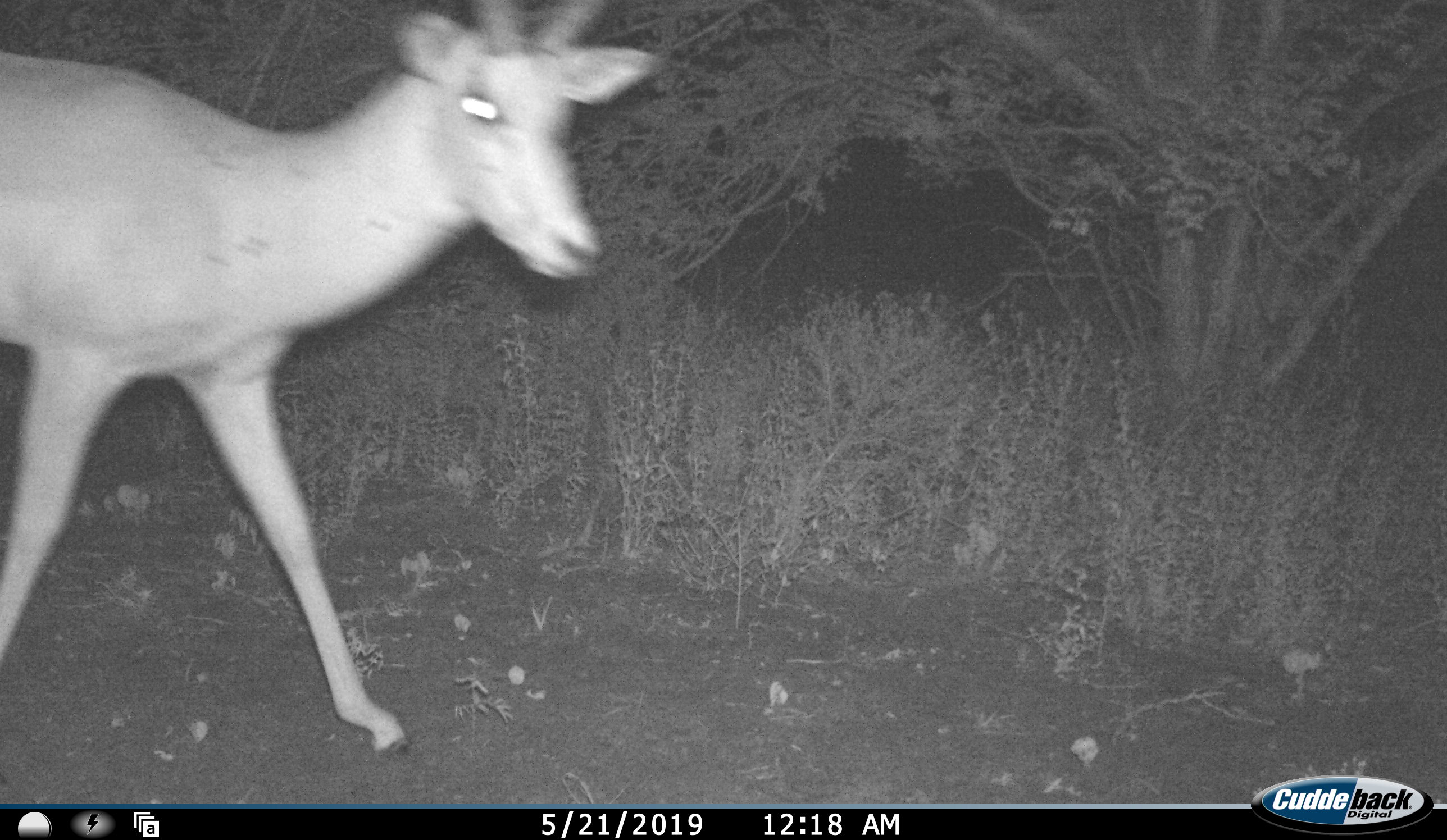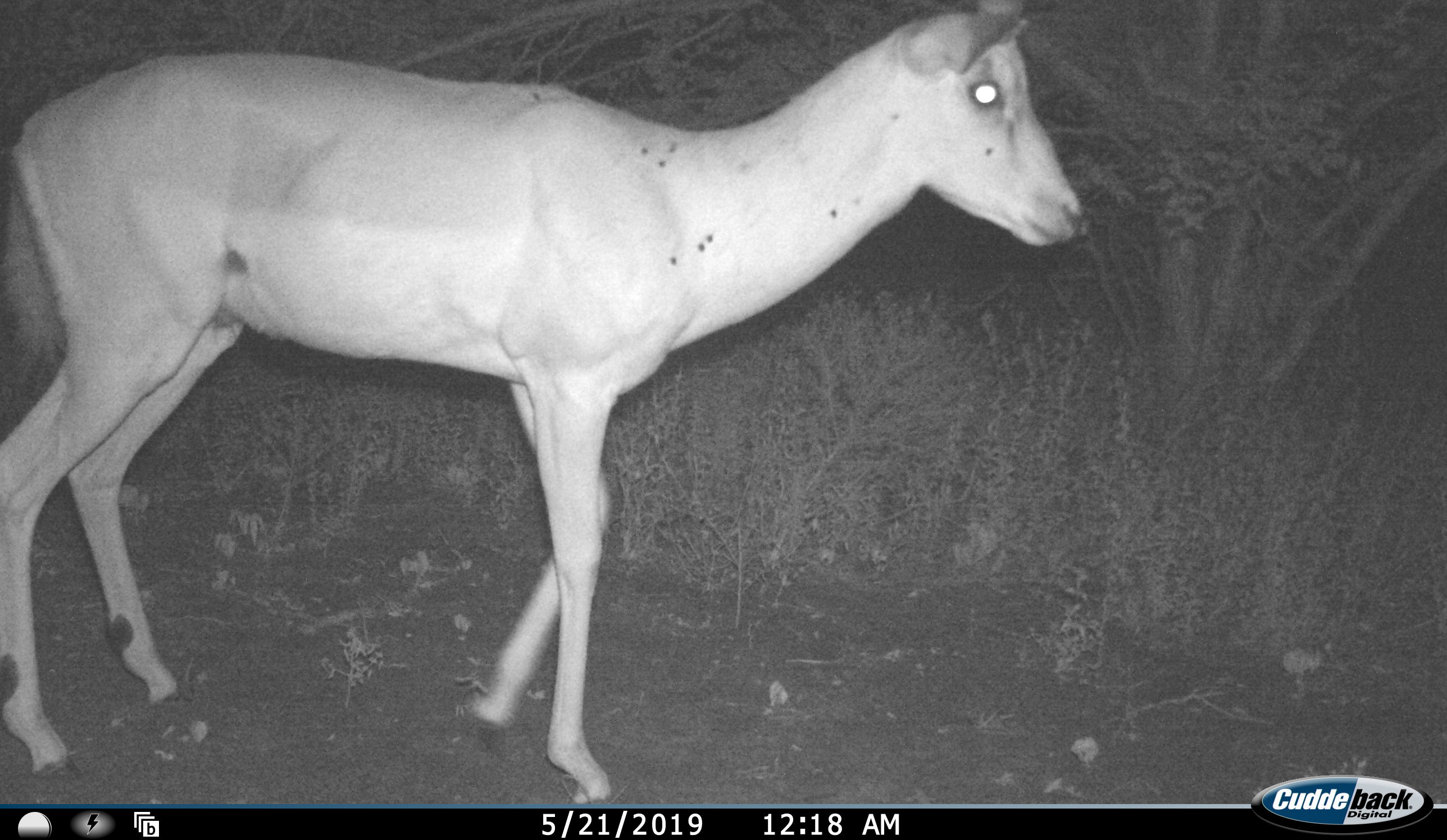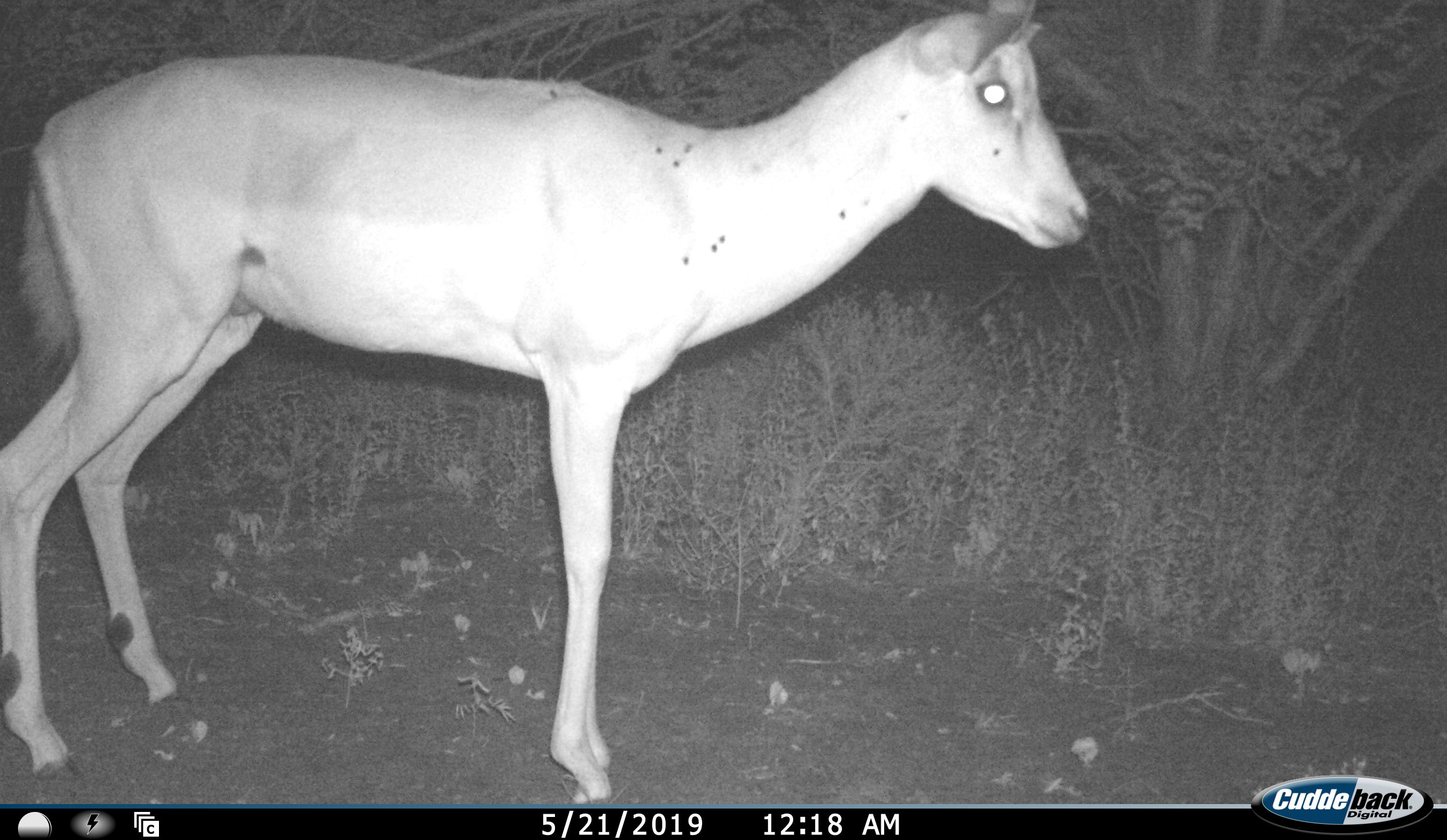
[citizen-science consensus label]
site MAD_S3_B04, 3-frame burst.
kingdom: Animalia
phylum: Chordata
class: Mammalia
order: Artiodactyla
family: Bovidae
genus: Aepyceros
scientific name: Aepyceros melampus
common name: impala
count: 1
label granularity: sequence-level